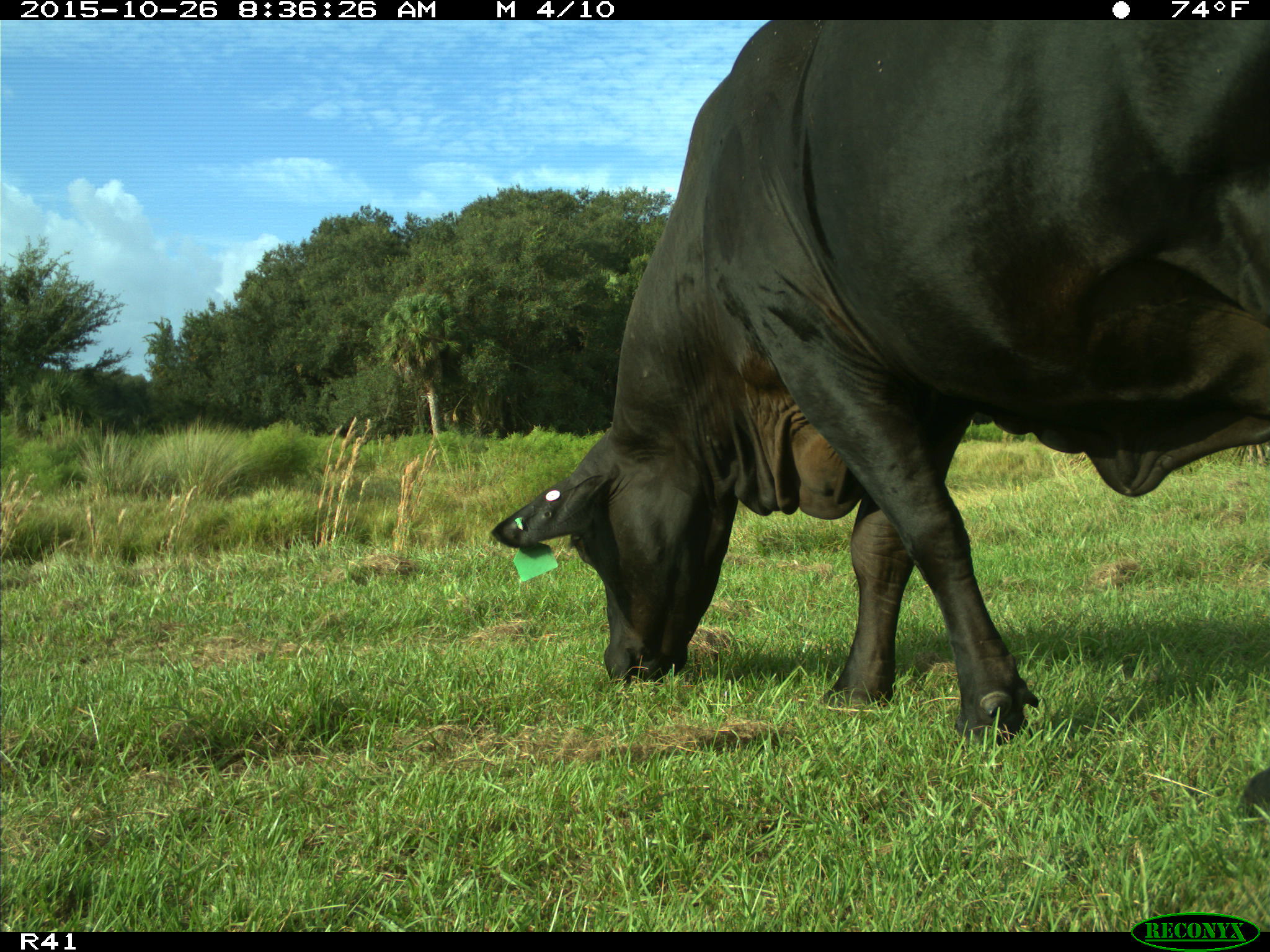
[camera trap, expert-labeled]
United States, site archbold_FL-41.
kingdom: Animalia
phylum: Chordata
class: Mammalia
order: Artiodactyla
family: Bovidae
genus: Bos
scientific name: Bos taurus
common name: domestic cow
Bos taurus (domestic cow).